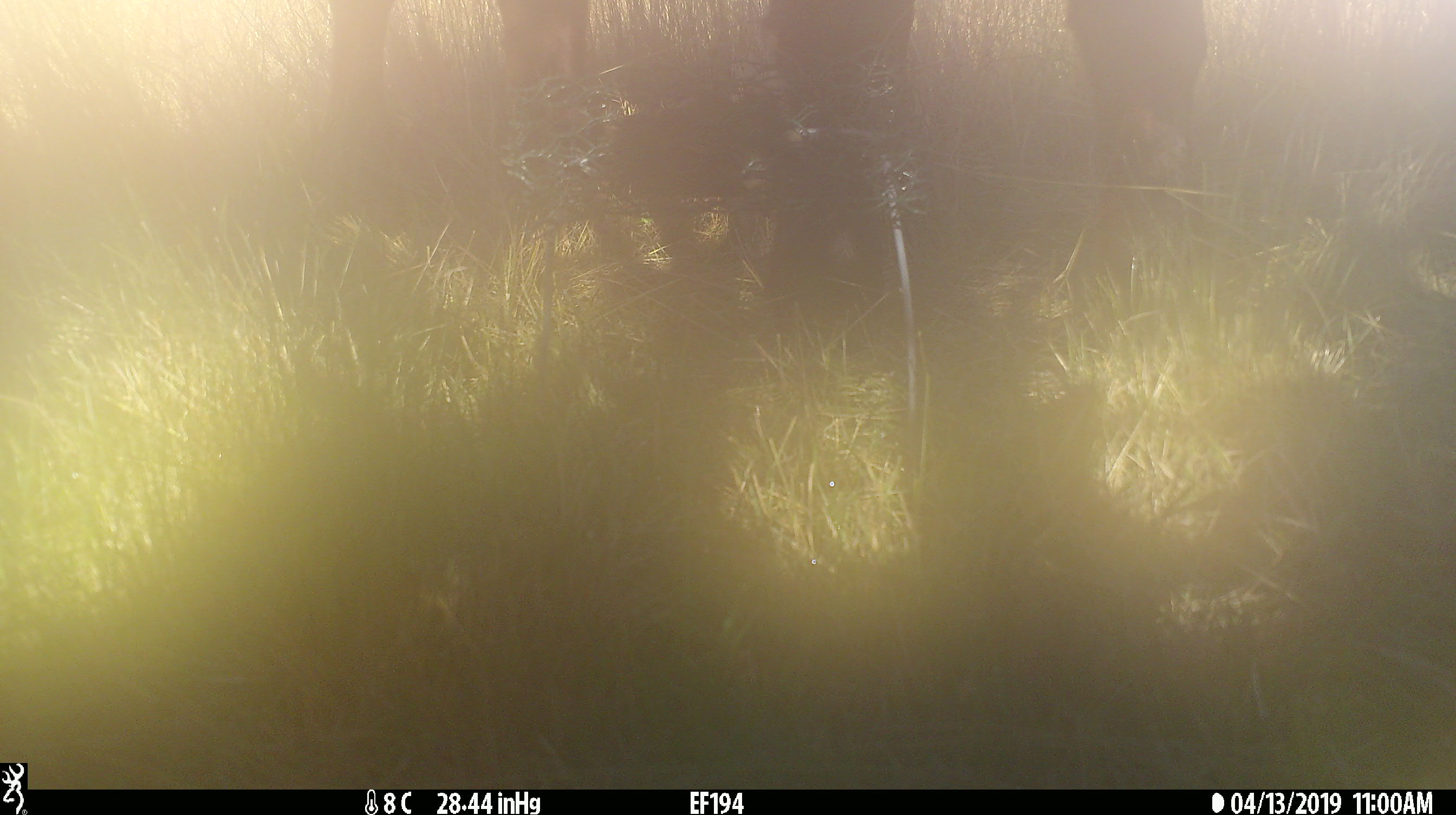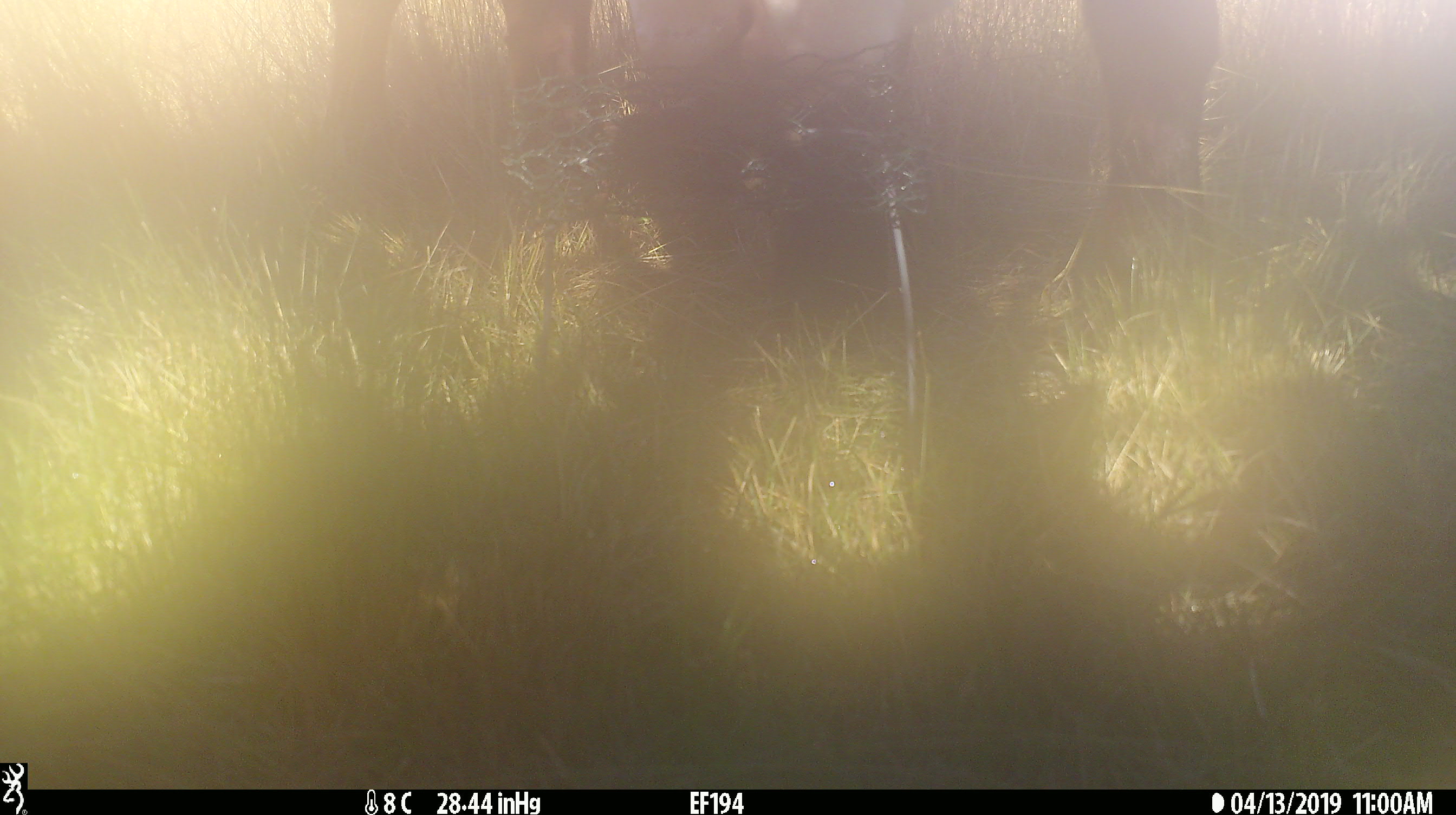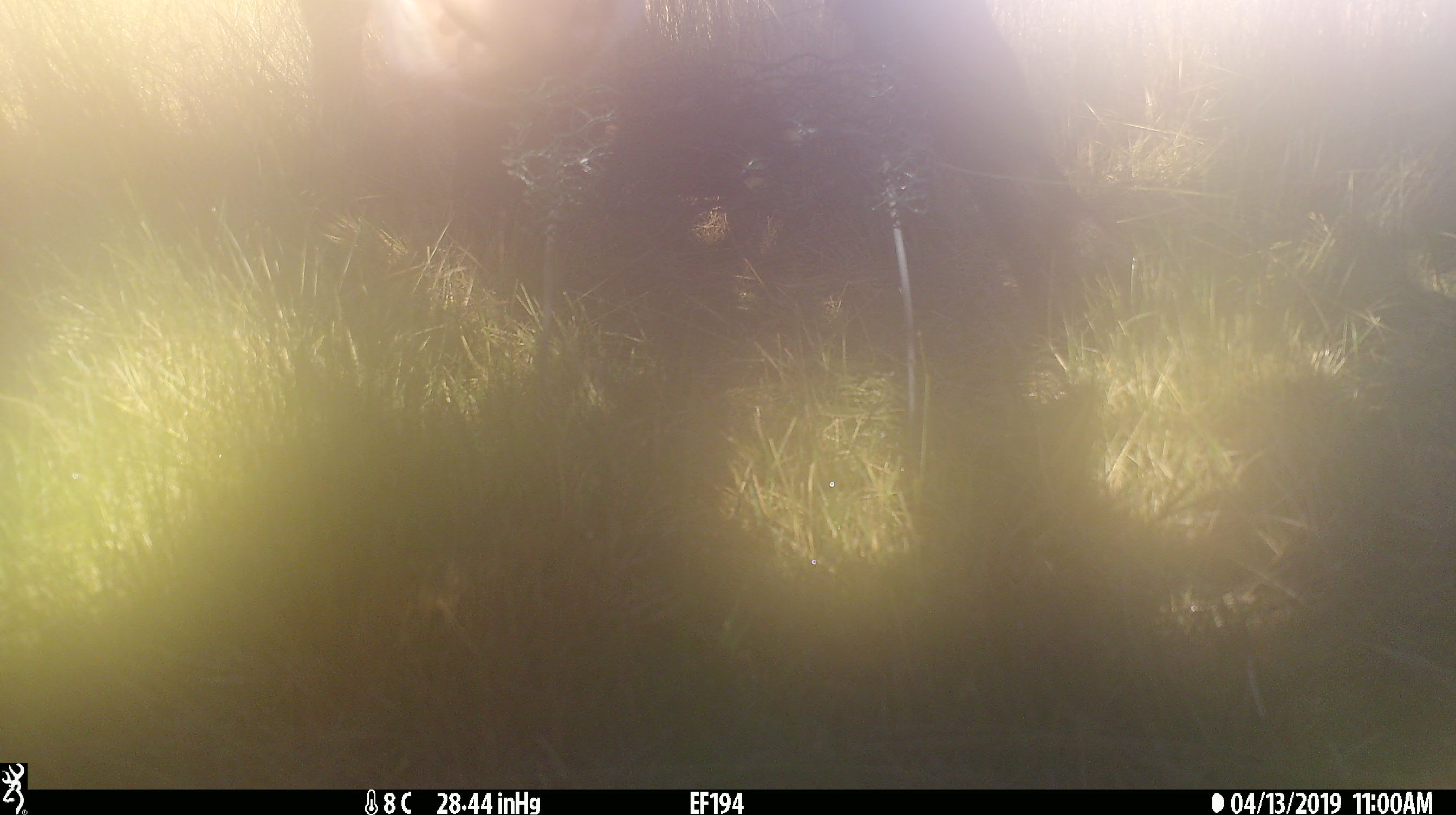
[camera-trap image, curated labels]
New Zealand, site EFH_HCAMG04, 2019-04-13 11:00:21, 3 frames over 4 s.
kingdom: Animalia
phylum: Chordata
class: Mammalia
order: Artiodactyla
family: Bovidae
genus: Bos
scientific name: Bos taurus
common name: domestic cow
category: cow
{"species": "cow (domestic cow) (Bos taurus)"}